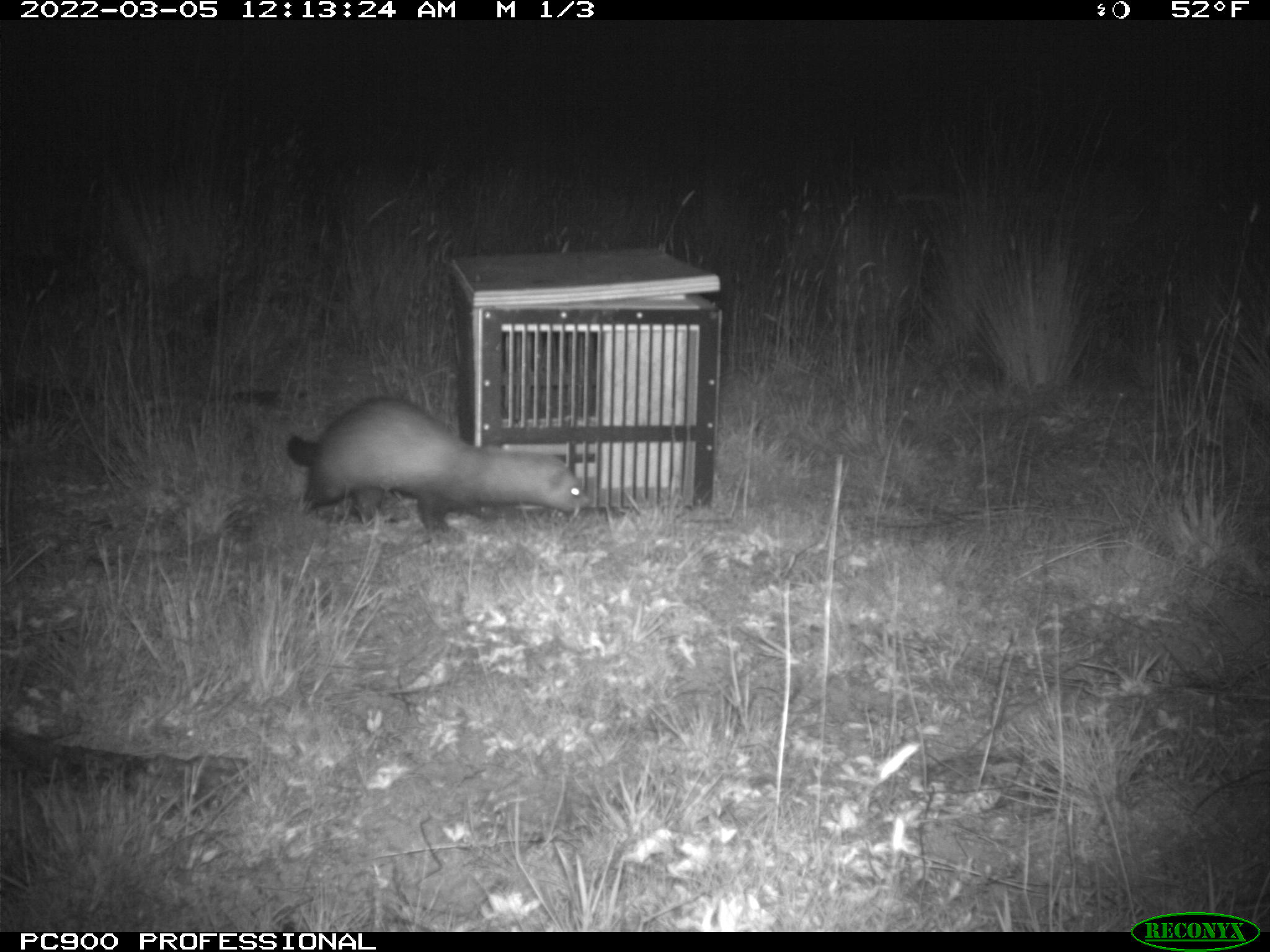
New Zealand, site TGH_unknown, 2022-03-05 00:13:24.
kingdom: Animalia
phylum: Chordata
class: Mammalia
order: Carnivora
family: Mustelidae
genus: Mustela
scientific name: Mustela furo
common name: ferret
Ferret (Mustela furo).